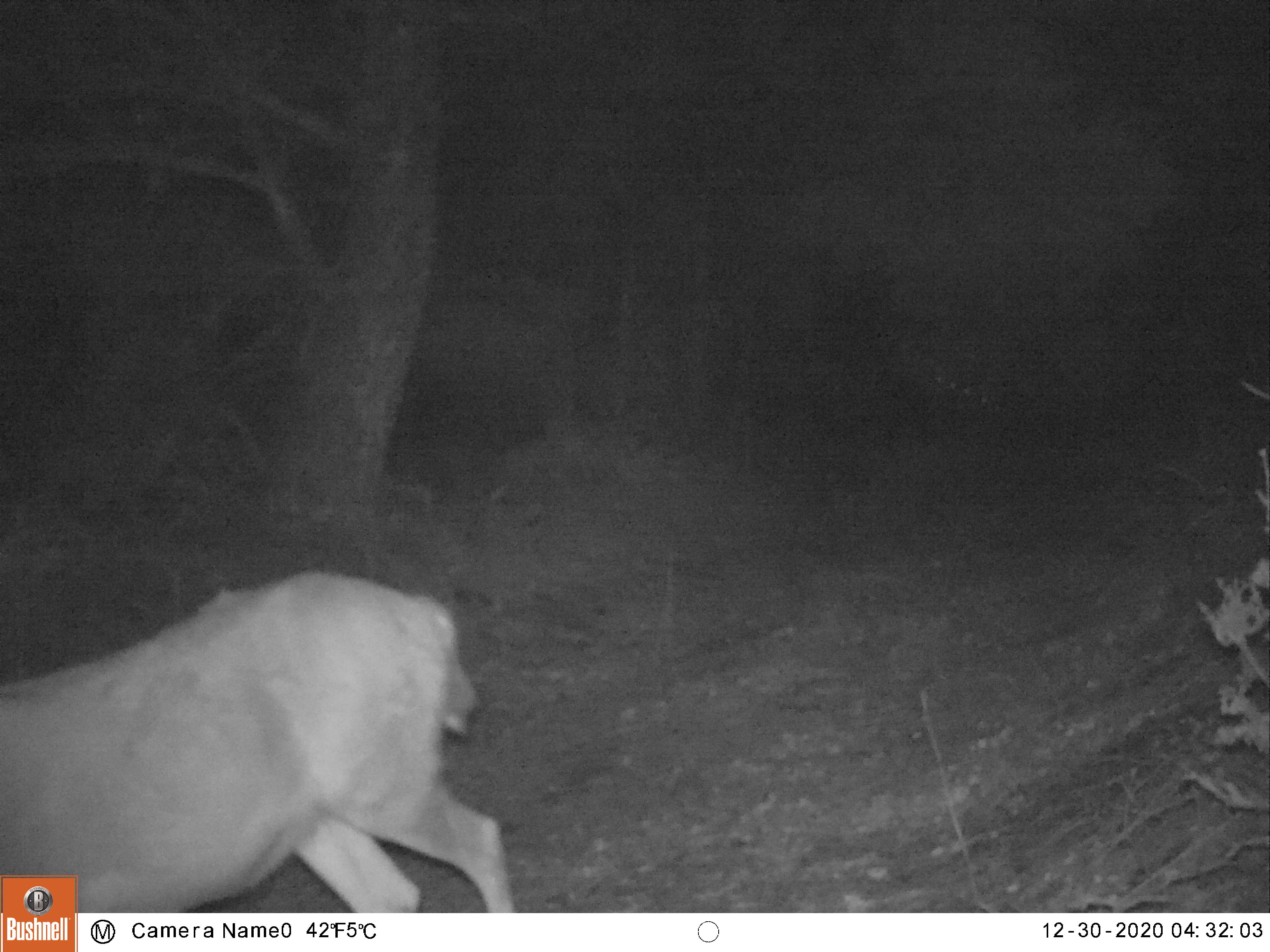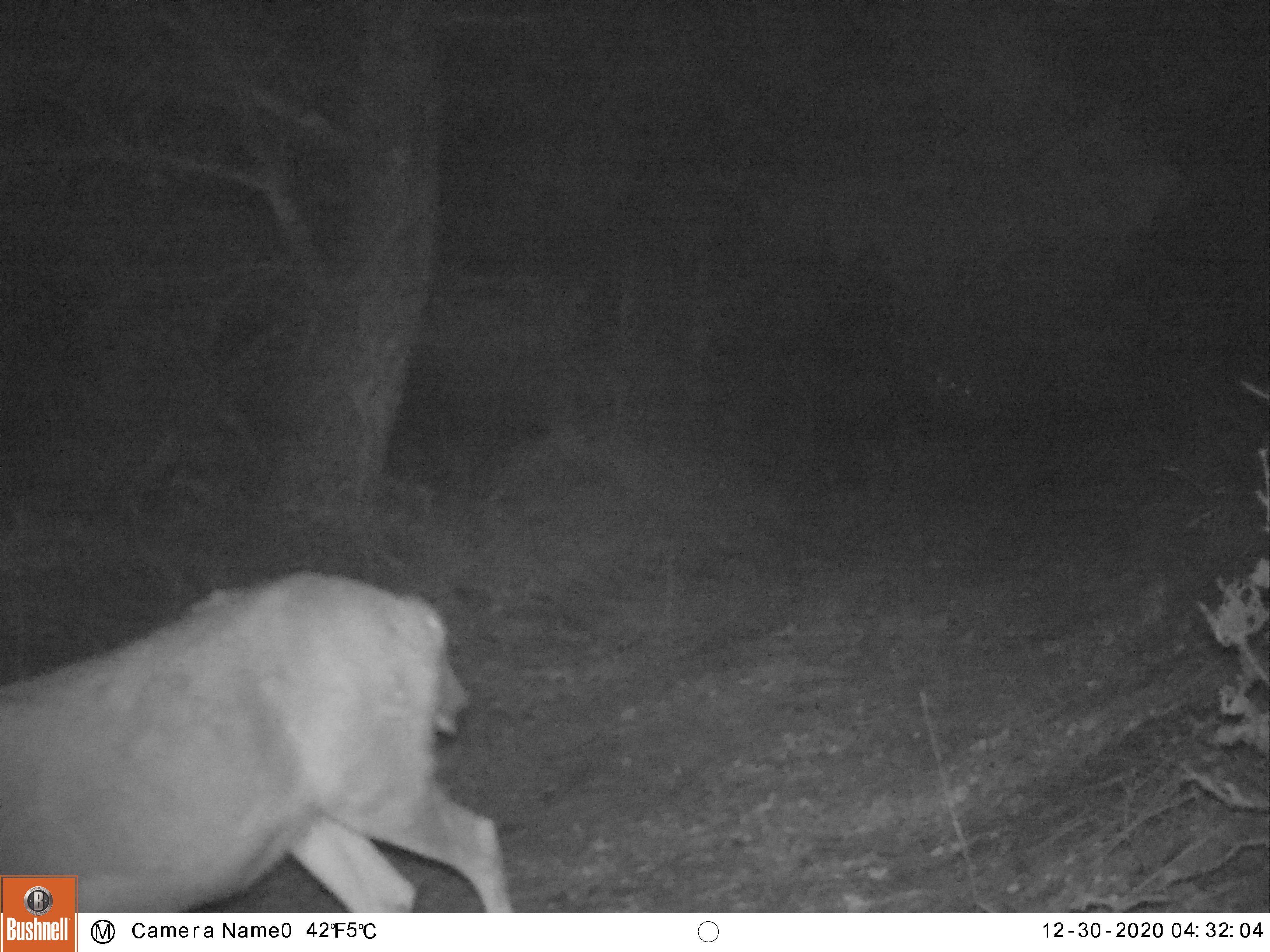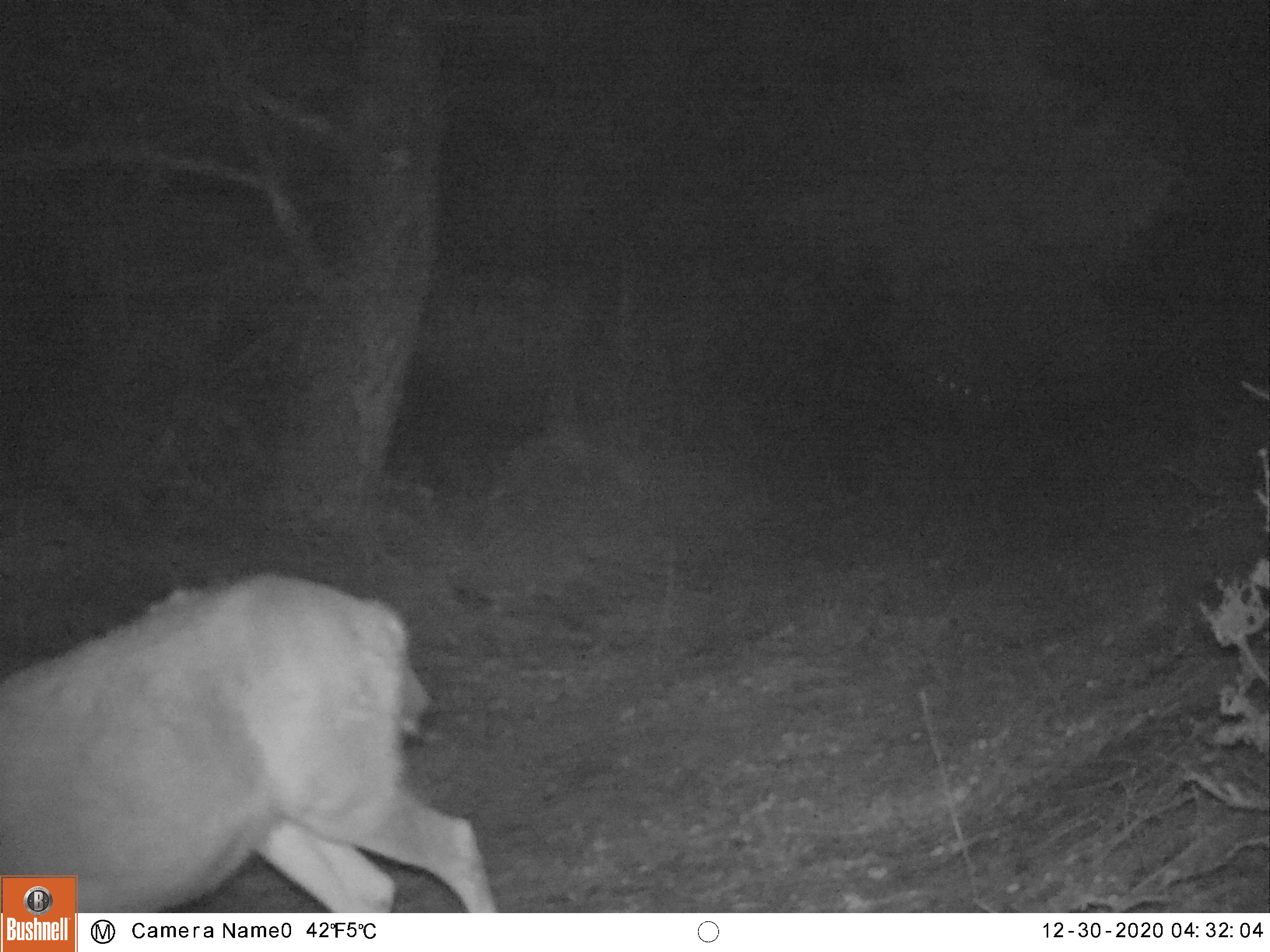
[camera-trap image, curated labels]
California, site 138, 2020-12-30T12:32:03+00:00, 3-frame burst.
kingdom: Animalia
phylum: Chordata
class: Mammalia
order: Artiodactyla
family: Cervidae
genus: Odocoileus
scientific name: Odocoileus hemionus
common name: mule deer